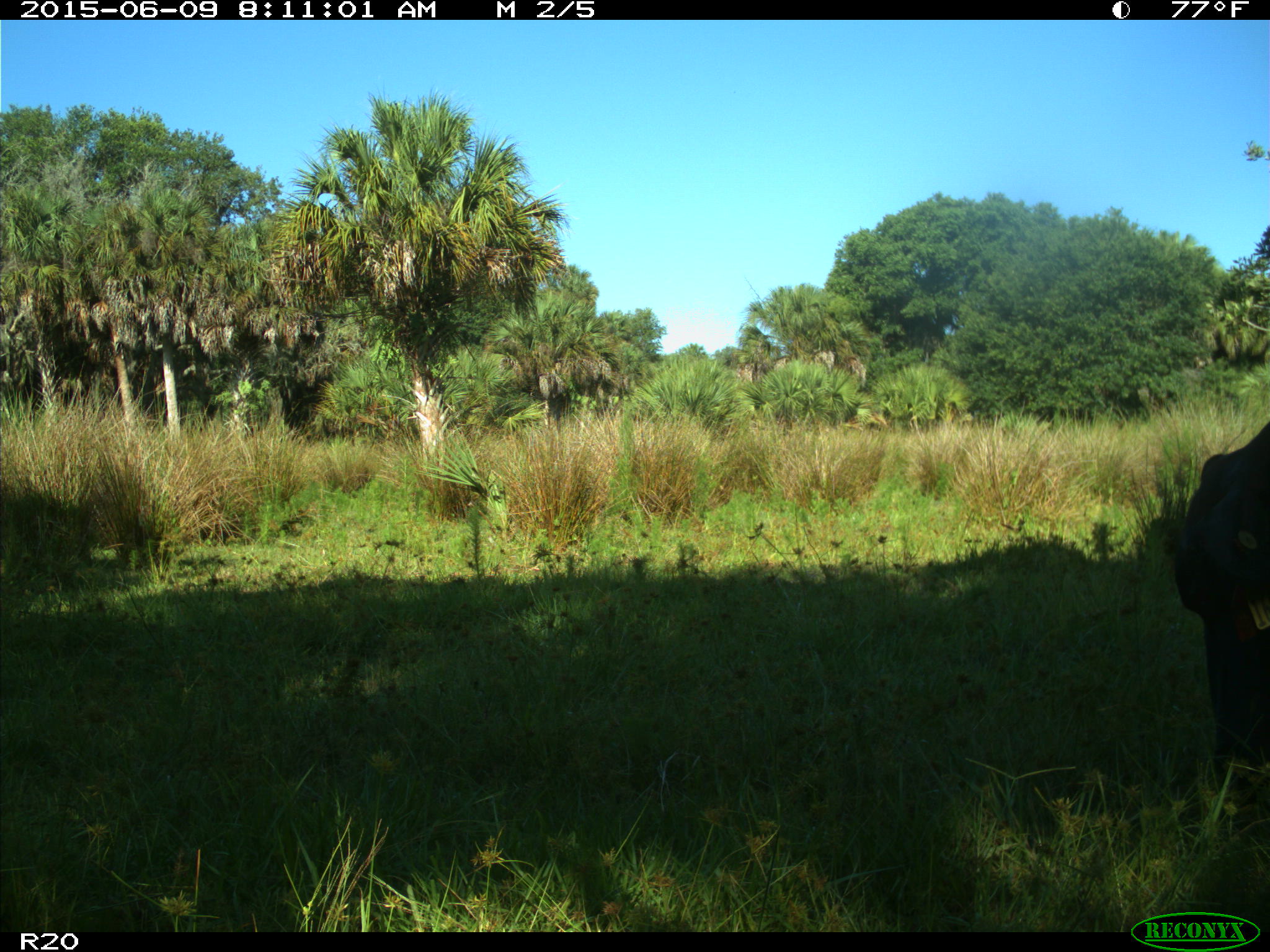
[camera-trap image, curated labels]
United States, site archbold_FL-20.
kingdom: Animalia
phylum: Chordata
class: Mammalia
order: Artiodactyla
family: Bovidae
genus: Bos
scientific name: Bos taurus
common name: domestic cow